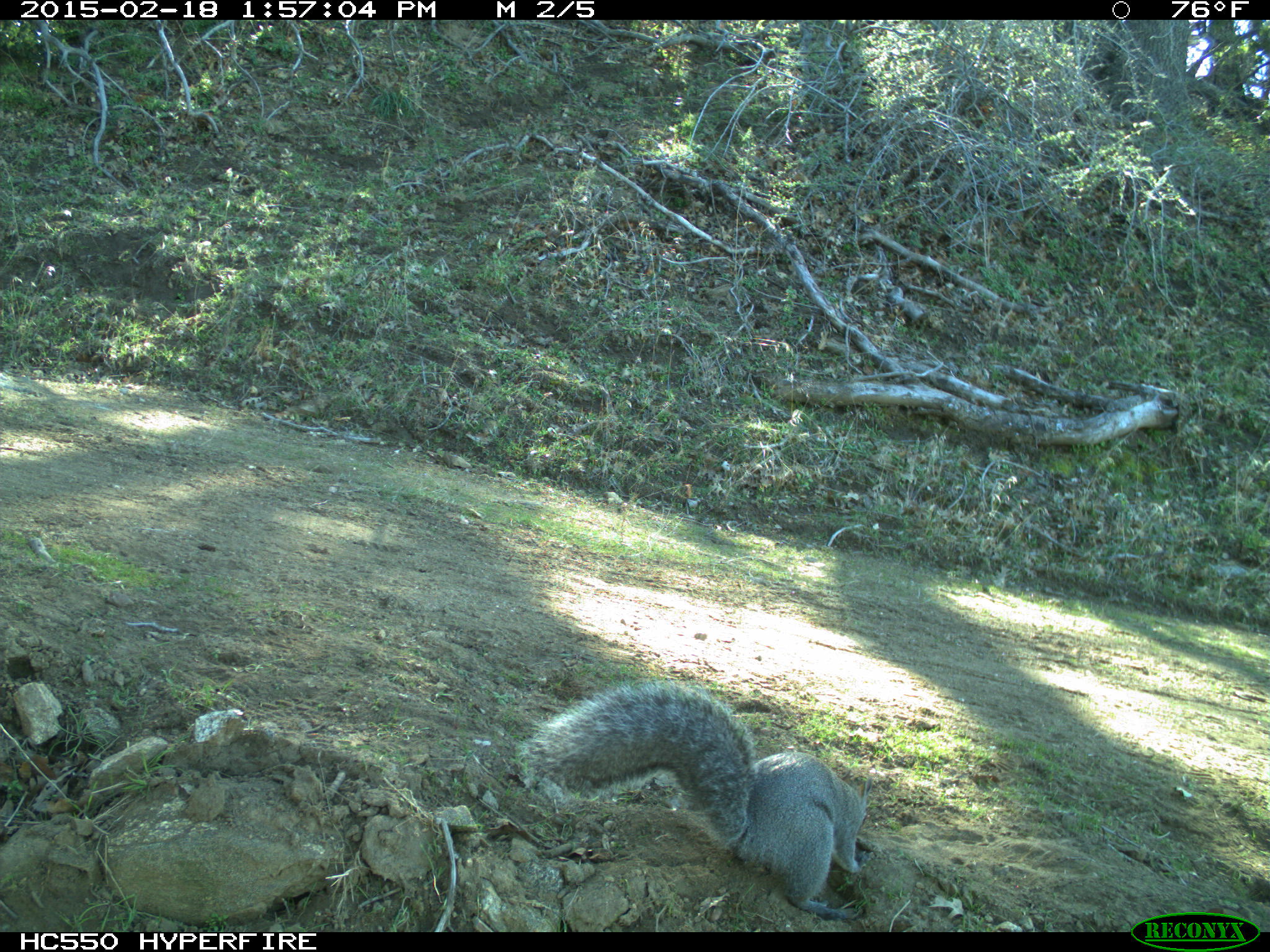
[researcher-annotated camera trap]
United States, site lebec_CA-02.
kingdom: Animalia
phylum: Chordata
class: Mammalia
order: Rodentia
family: Sciuridae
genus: Sciurus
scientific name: Sciurus carolinensis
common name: eastern gray squirrel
Sciurus carolinensis (eastern gray squirrel).